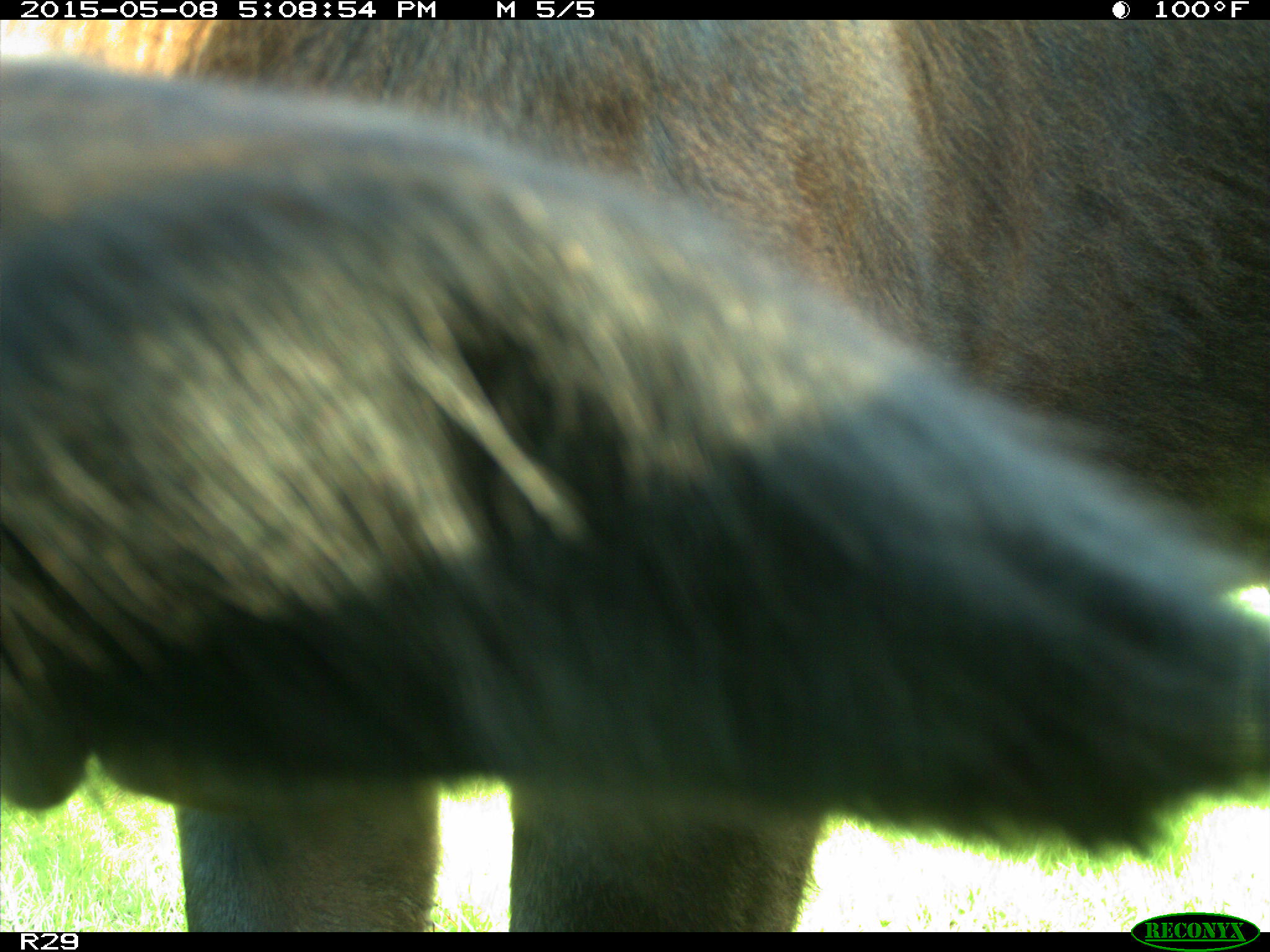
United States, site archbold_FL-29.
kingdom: Animalia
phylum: Chordata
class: Mammalia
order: Artiodactyla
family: Bovidae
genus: Bos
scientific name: Bos taurus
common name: domestic cow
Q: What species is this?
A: Bos taurus (domestic cow).